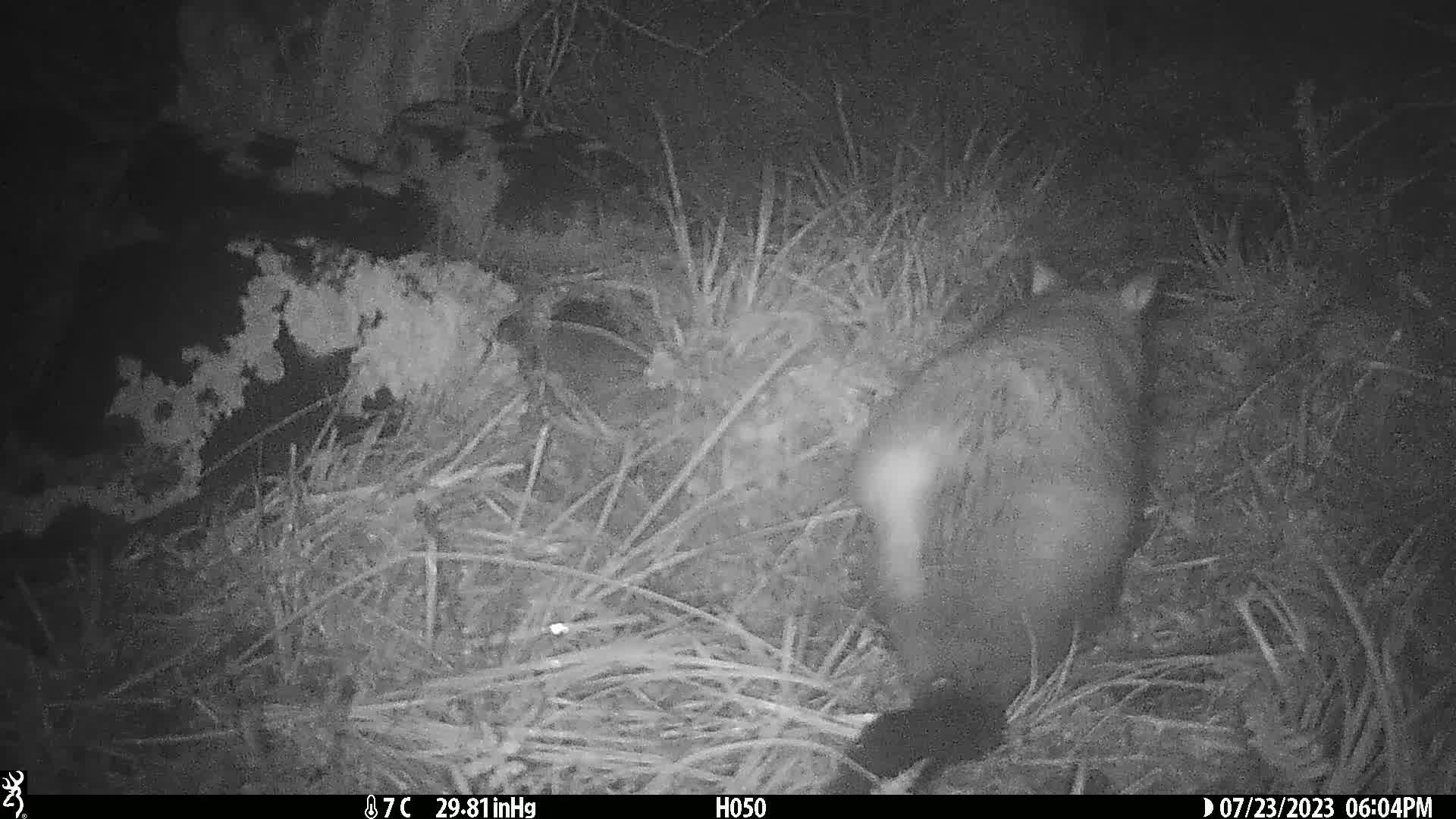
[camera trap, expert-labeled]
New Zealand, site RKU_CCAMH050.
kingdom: Animalia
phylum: Chordata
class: Mammalia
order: Diprotodontia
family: Phalangeridae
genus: Trichosurus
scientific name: Trichosurus vulpecula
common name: common brushtail possum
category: possum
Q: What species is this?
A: Possum (common brushtail possum) (Trichosurus vulpecula).